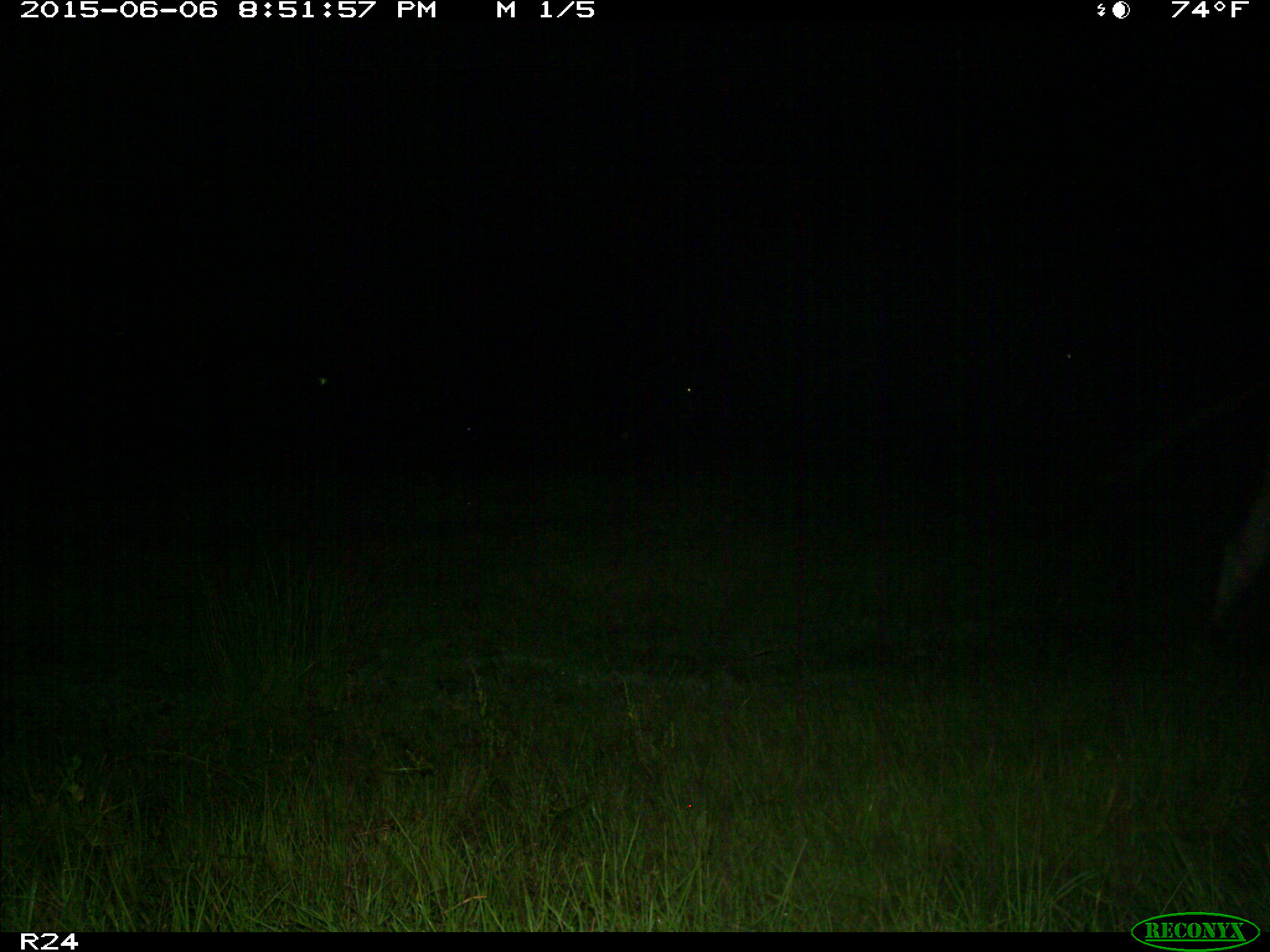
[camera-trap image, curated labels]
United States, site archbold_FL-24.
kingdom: Animalia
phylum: Chordata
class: Mammalia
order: Artiodactyla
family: Bovidae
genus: Bos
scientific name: Bos taurus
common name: domestic cow